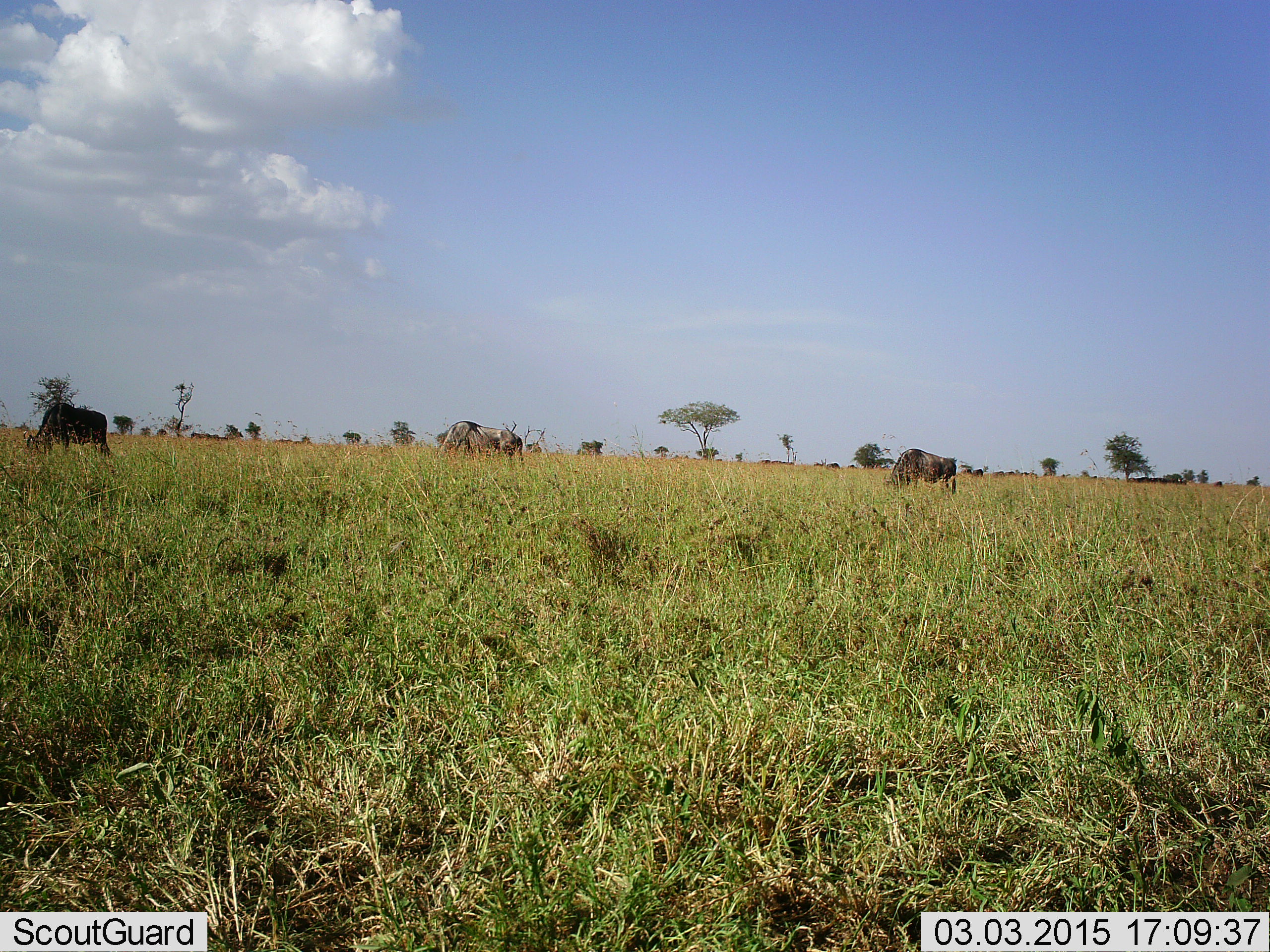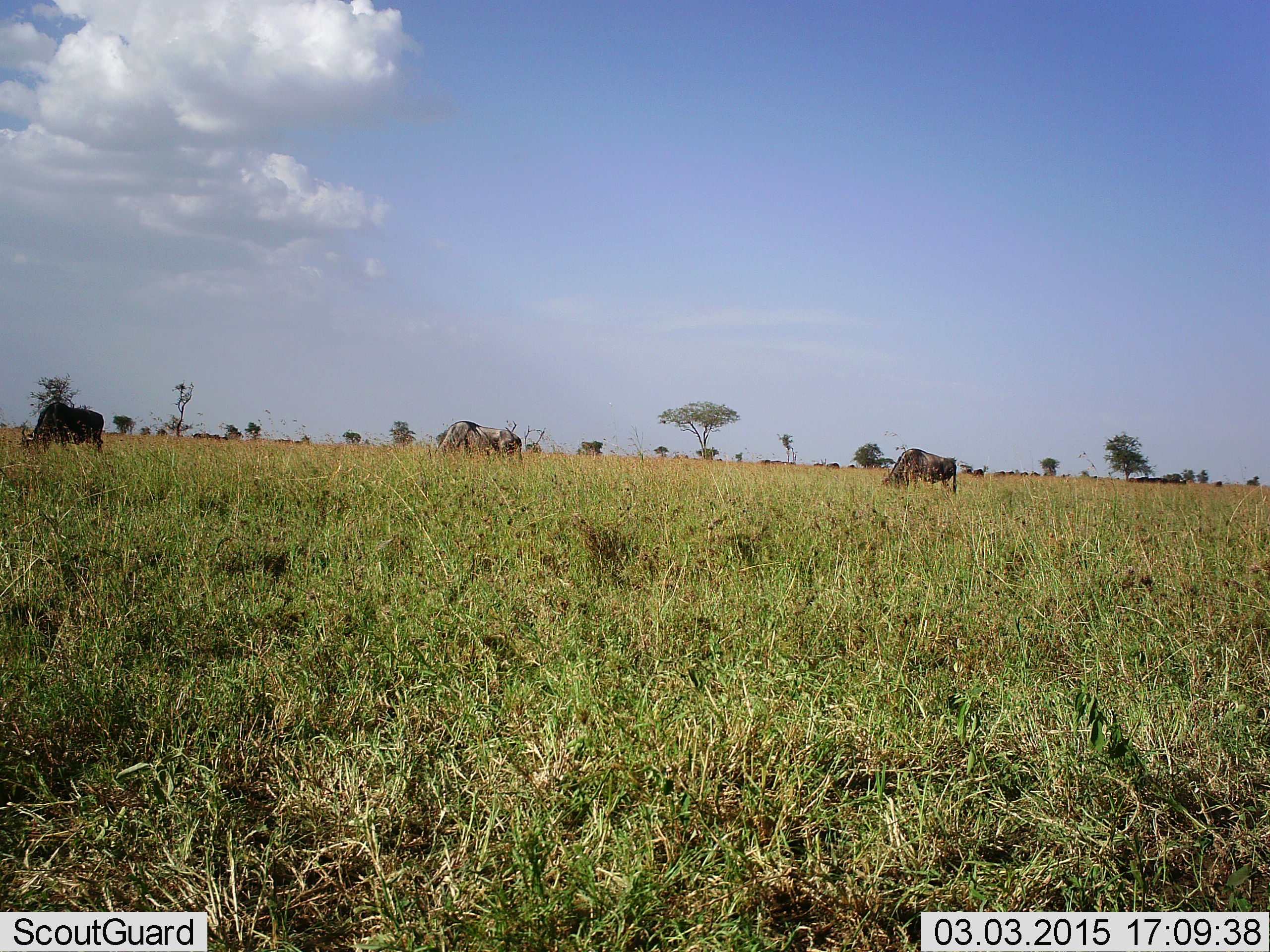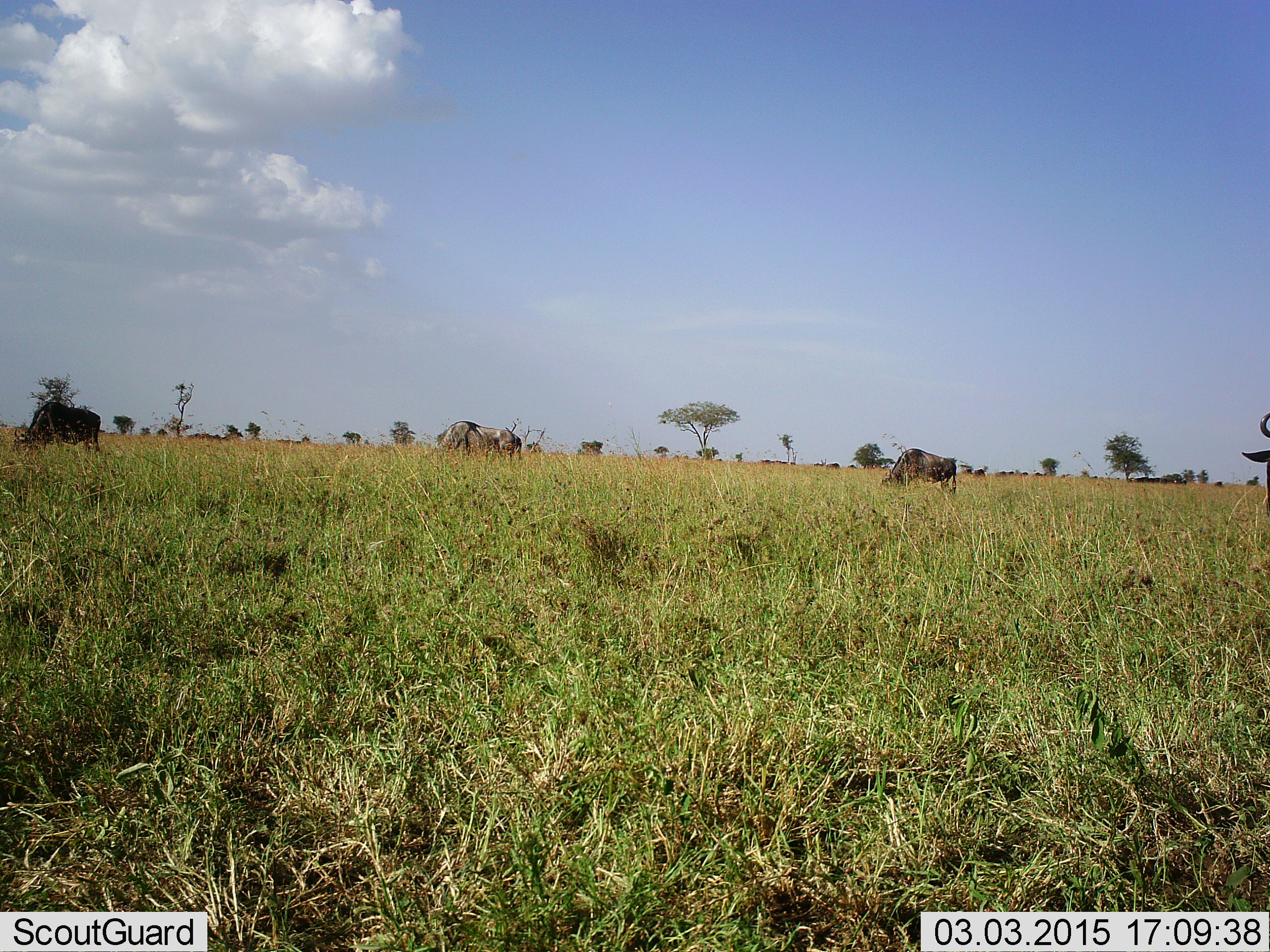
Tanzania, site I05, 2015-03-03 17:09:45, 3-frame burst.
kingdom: Animalia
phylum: Chordata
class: Mammalia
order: Artiodactyla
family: Bovidae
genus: Connochaetes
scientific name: Connochaetes taurinus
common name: blue wildebeest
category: wildebeest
Wildebeest (blue wildebeest) (Connochaetes taurinus), count 4. Behavior (volunteer vote fractions): standing 50%, resting 10%, moving 20%, interacting 10%. Young present (vote fraction): 0%. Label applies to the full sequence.